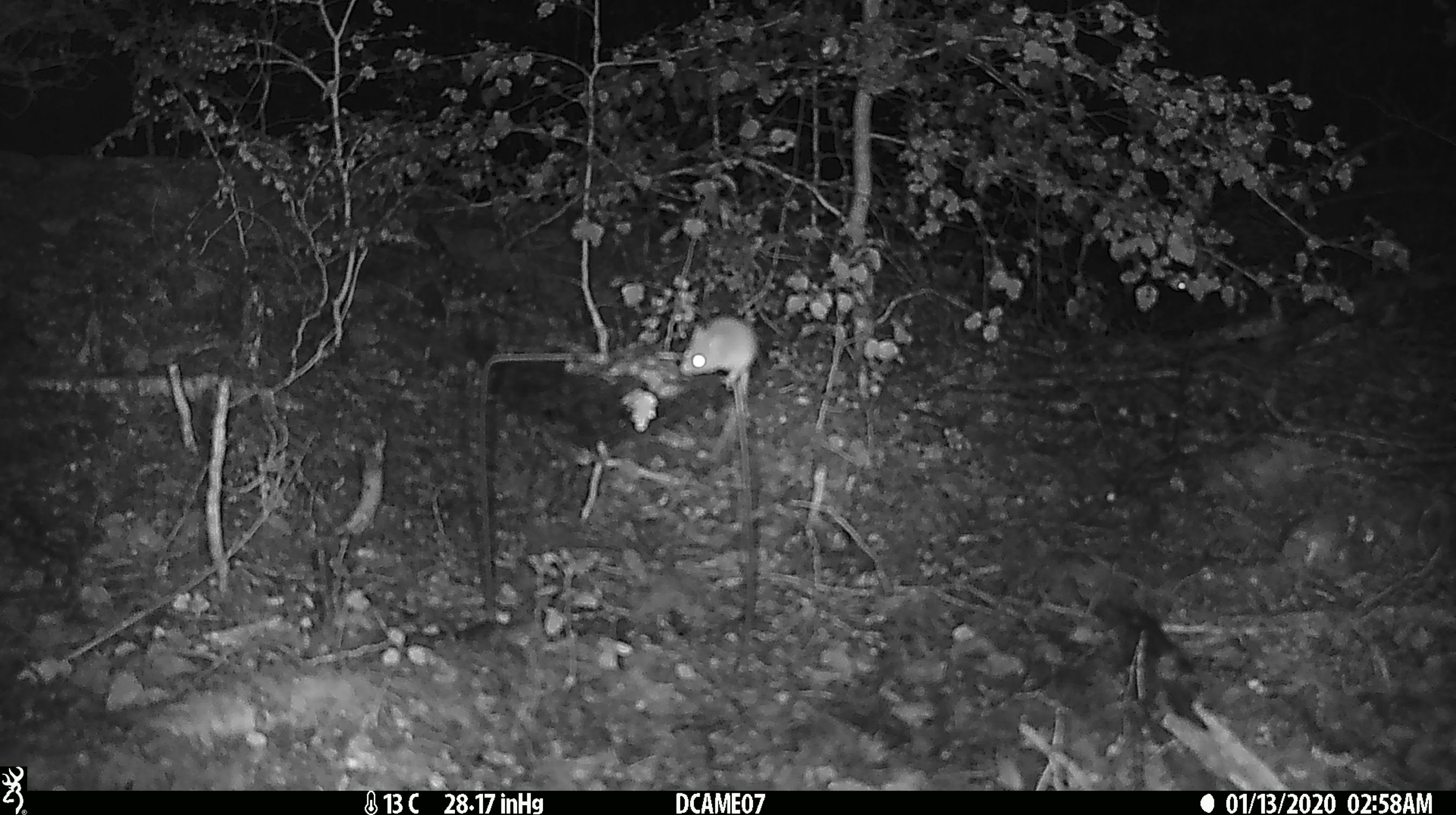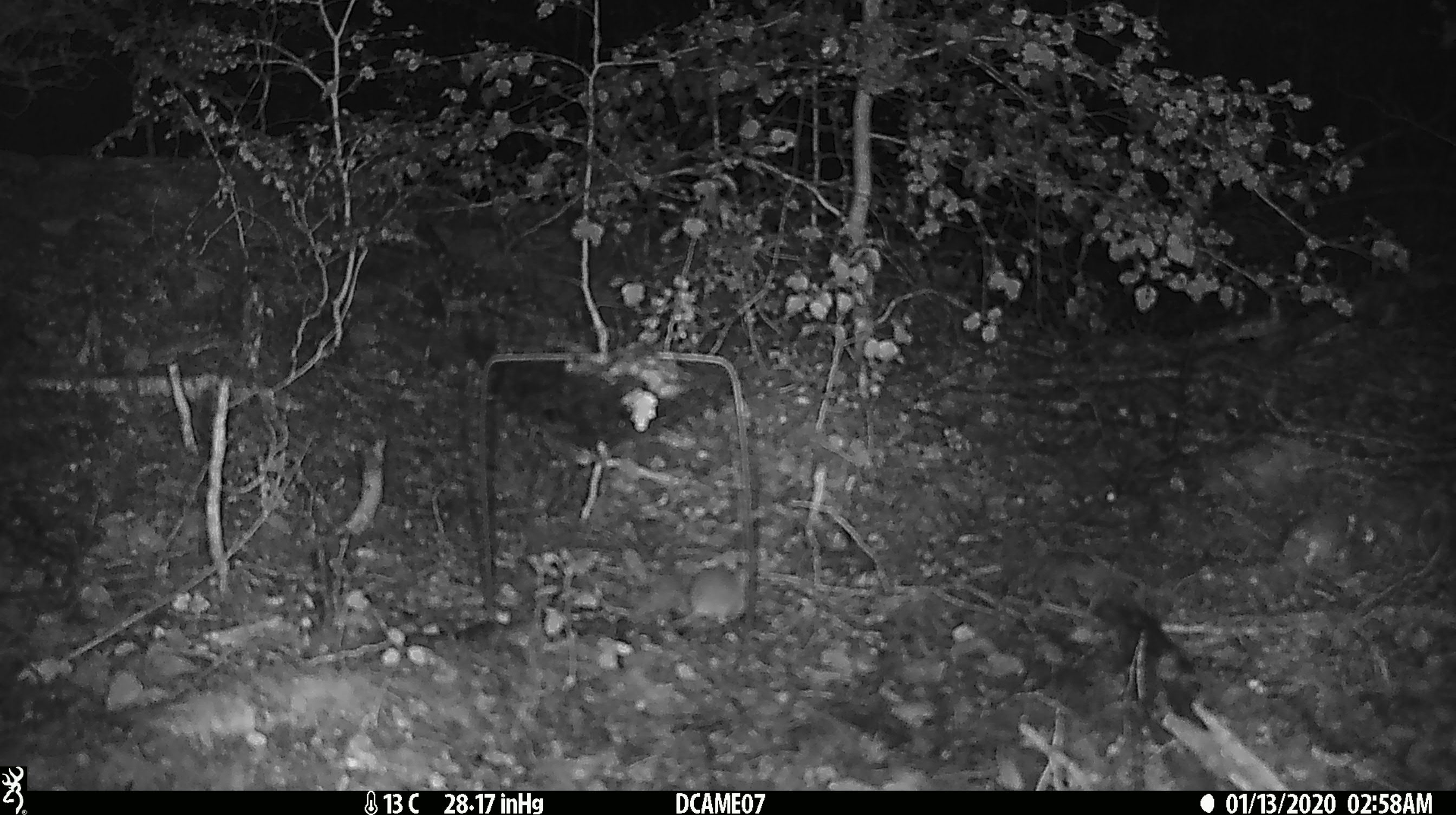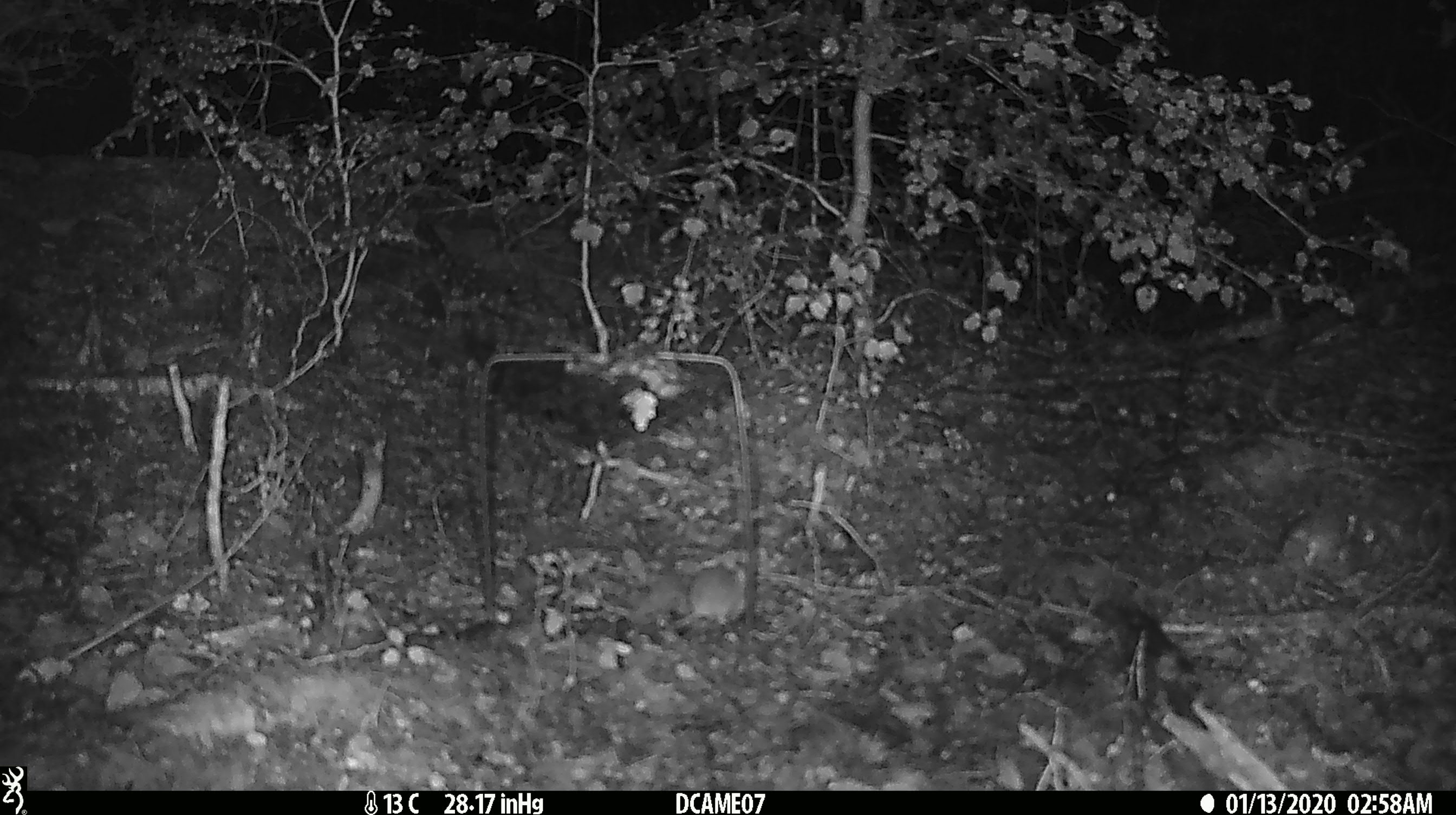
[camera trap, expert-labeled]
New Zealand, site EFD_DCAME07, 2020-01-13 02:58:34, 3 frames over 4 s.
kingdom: Animalia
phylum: Chordata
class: Mammalia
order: Rodentia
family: Muridae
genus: Mus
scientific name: Mus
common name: mouse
Mouse (Mus).